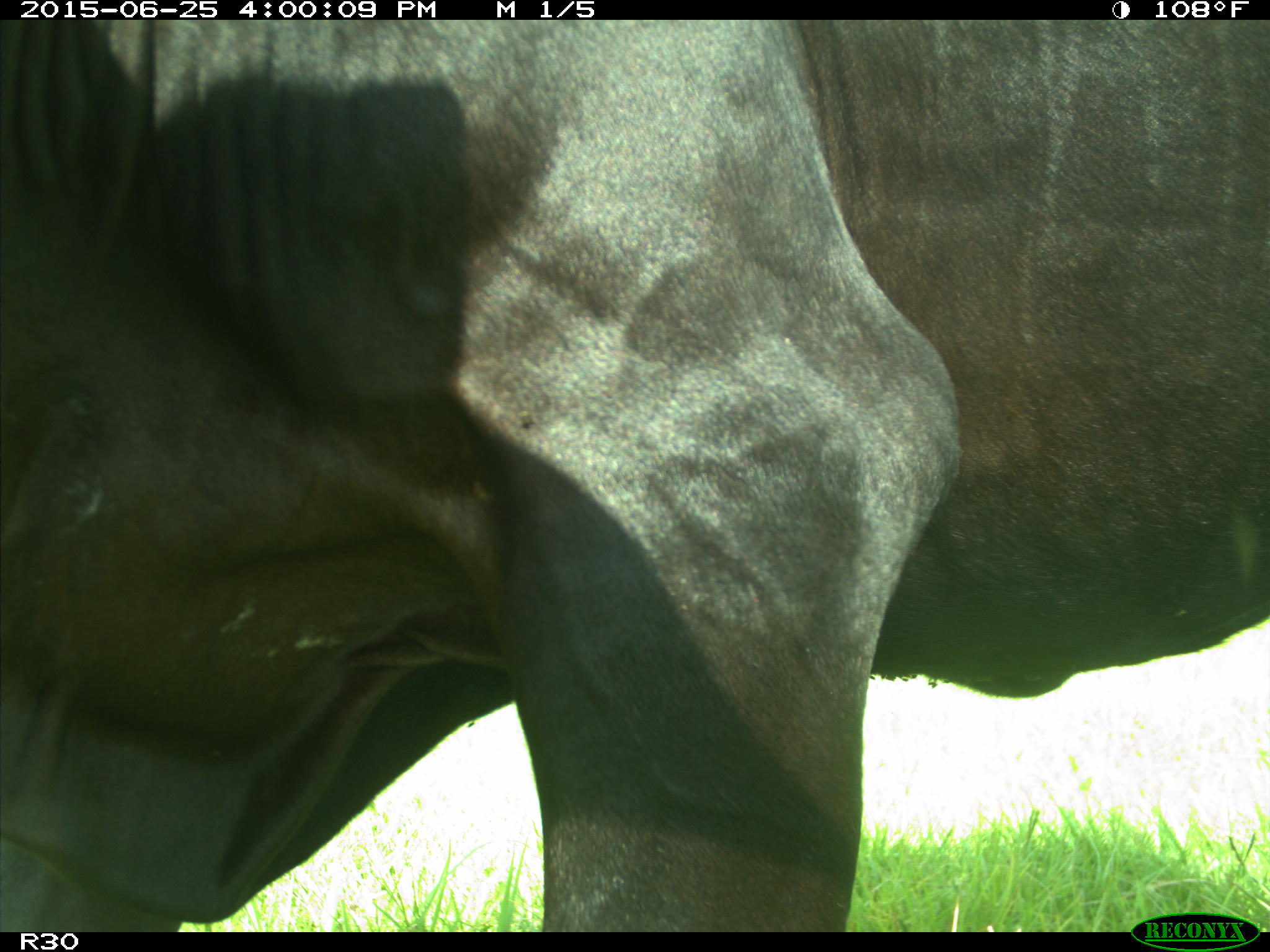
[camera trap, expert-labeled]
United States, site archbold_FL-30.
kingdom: Animalia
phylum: Chordata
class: Mammalia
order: Artiodactyla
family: Bovidae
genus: Bos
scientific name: Bos taurus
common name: domestic cow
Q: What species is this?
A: Bos taurus (domestic cow).